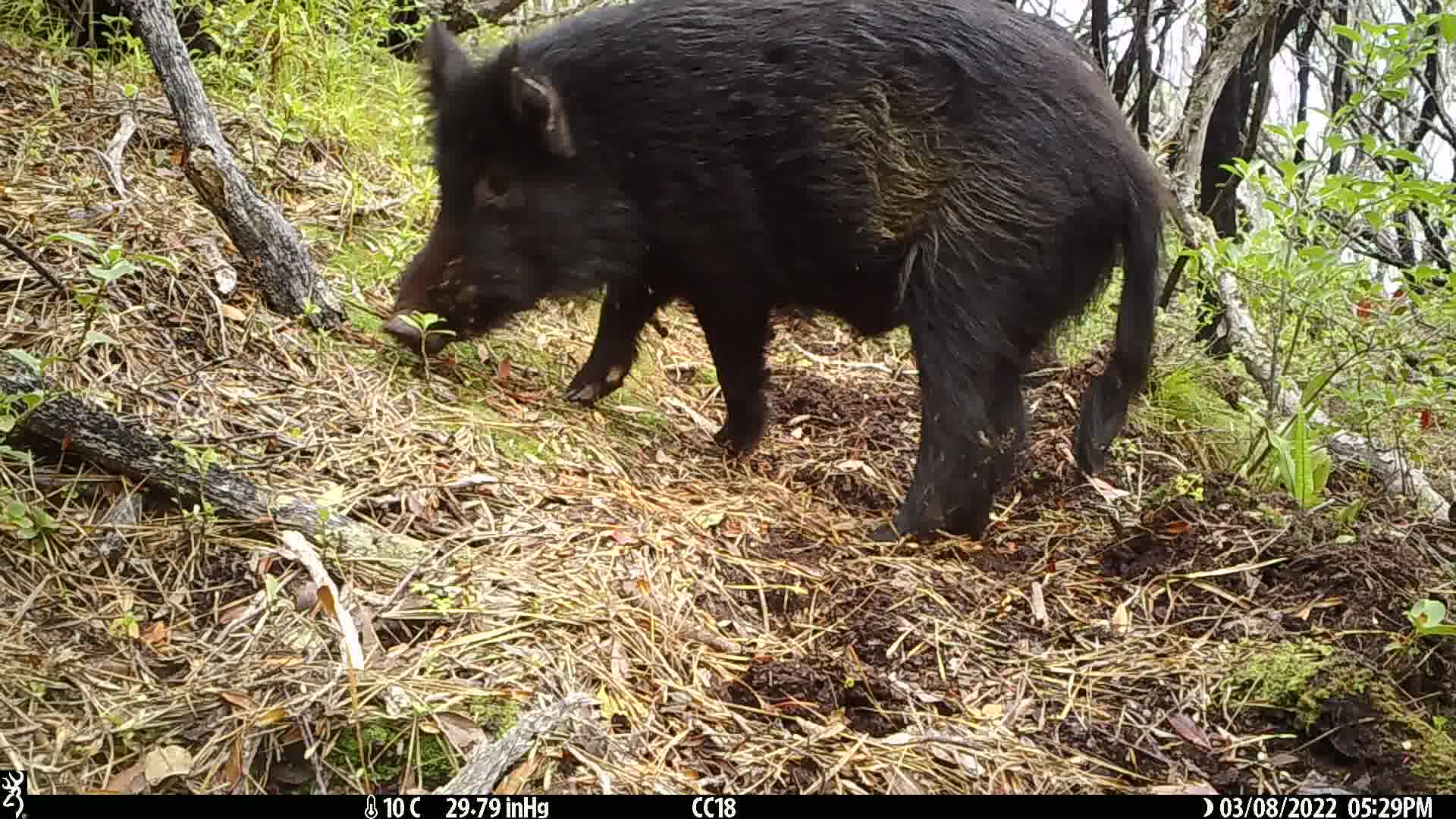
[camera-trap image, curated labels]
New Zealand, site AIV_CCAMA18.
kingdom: Animalia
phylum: Chordata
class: Mammalia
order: Artiodactyla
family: Suidae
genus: Sus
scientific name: Sus scrofa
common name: pig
Pig (Sus scrofa).